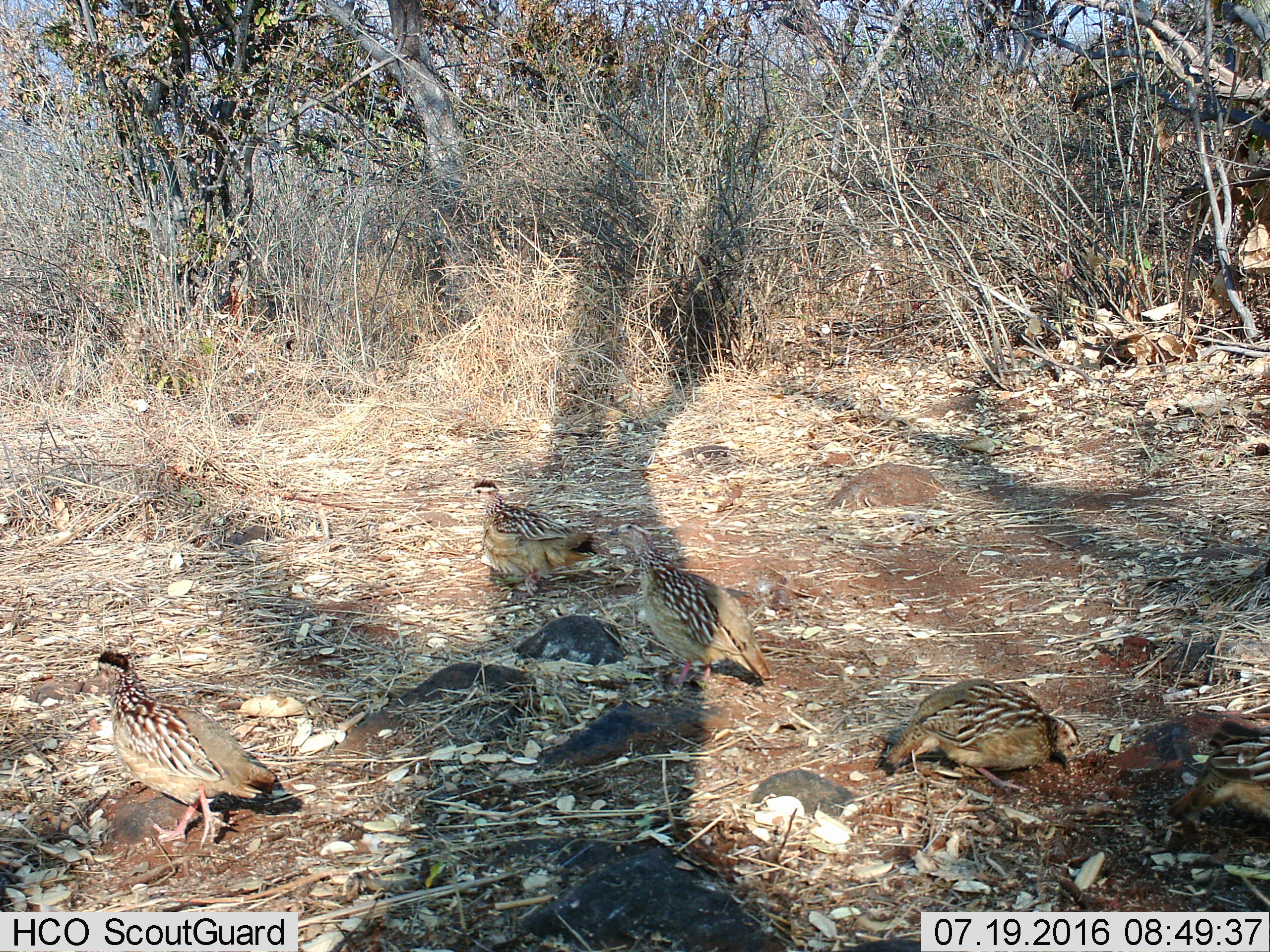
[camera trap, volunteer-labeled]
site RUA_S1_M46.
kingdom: Animalia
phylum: Chordata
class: Aves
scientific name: Aves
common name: bird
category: birdother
Birdother (bird) (Aves), count 5. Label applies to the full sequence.